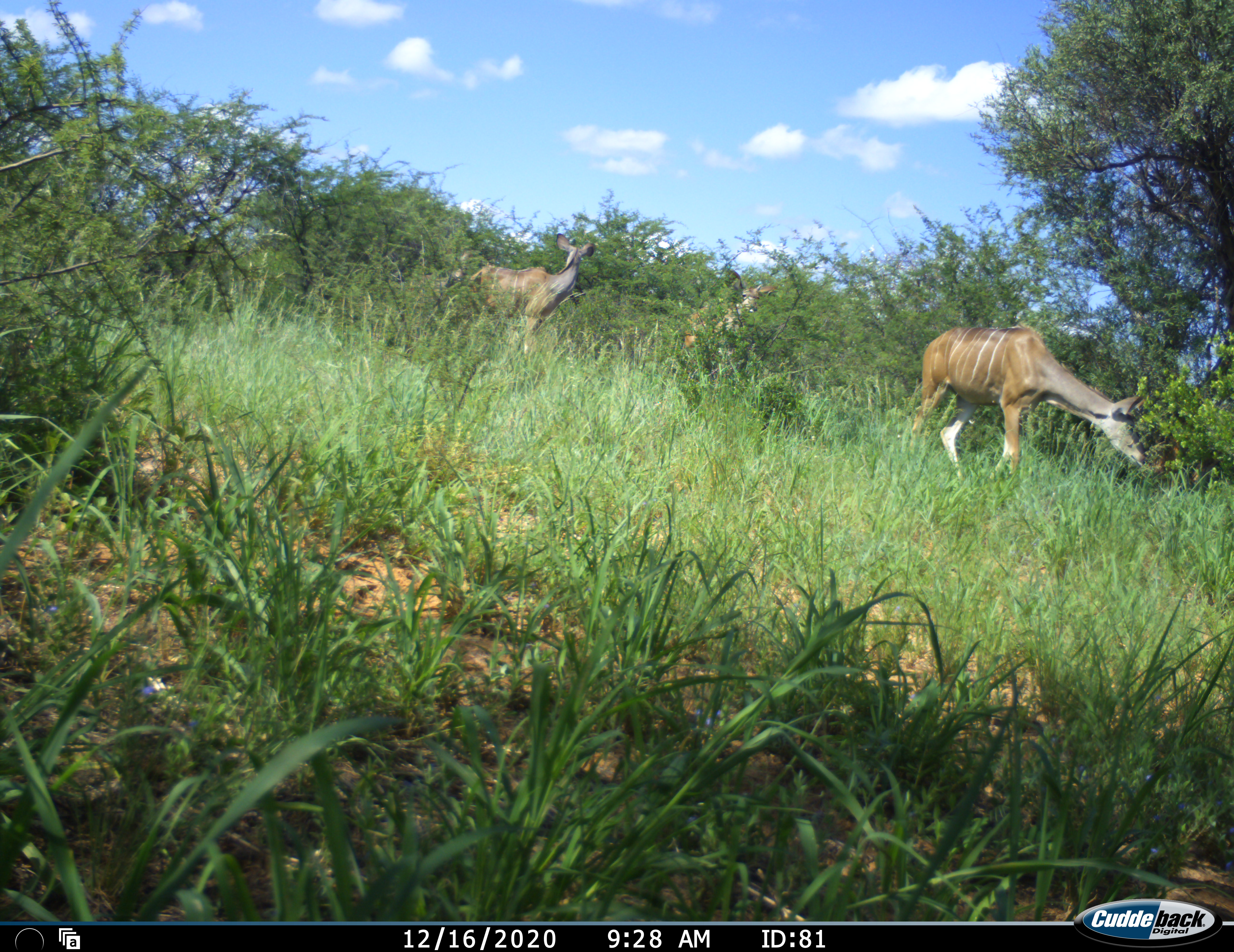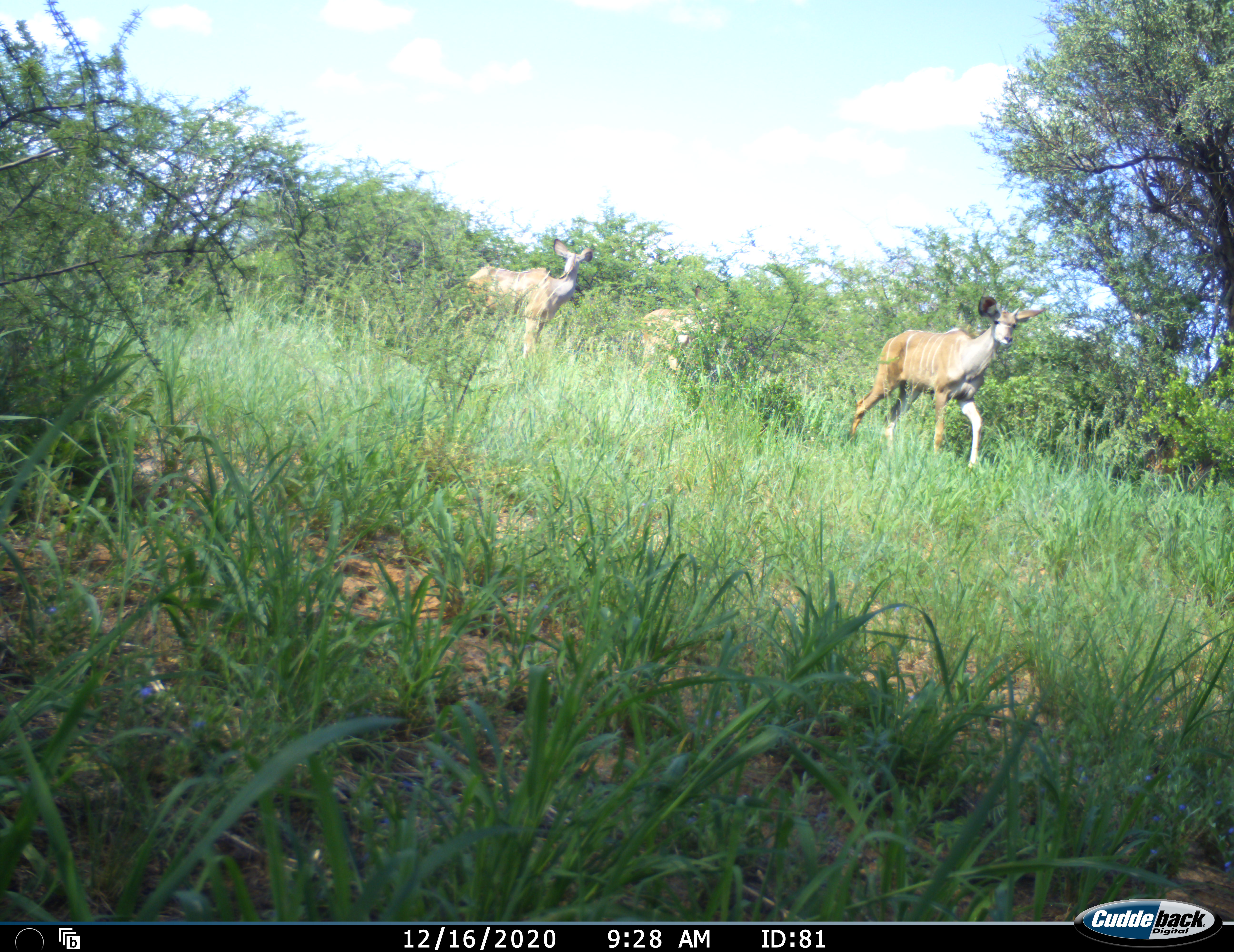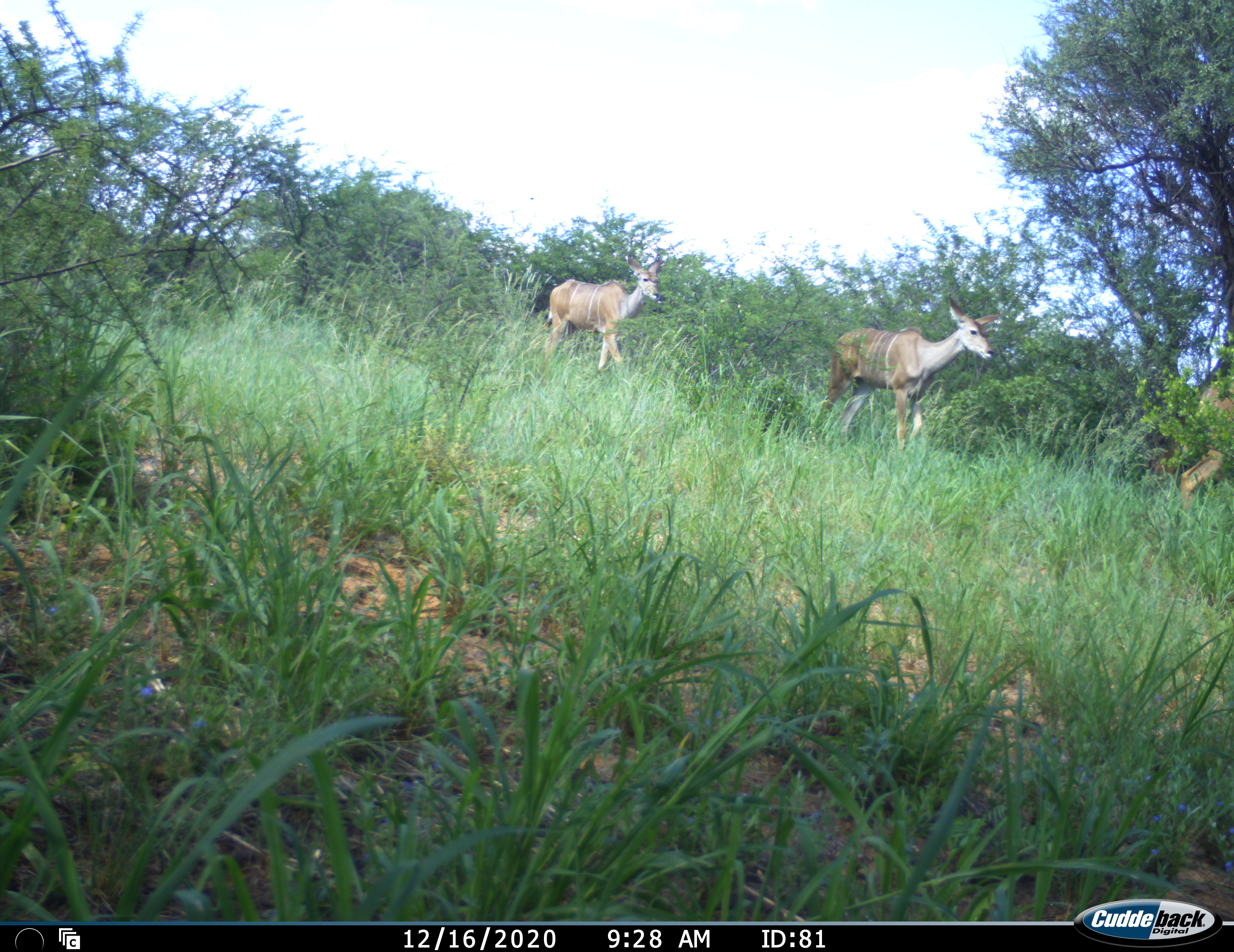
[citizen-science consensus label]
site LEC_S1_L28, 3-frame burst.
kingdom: Animalia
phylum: Chordata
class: Mammalia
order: Artiodactyla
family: Bovidae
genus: Tragelaphus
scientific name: Tragelaphus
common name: kudu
Kudu (Tragelaphus), count 3. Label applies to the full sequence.